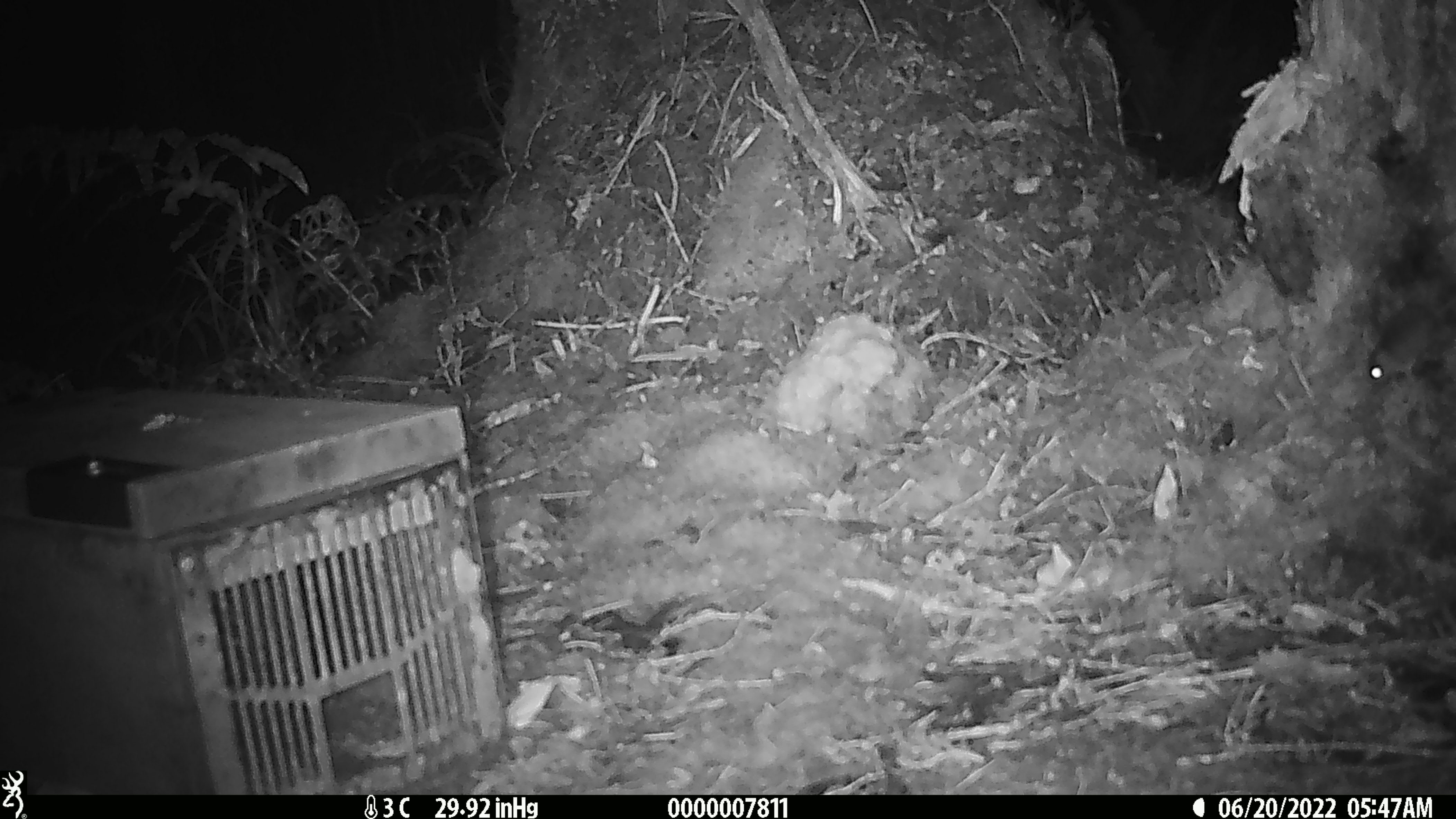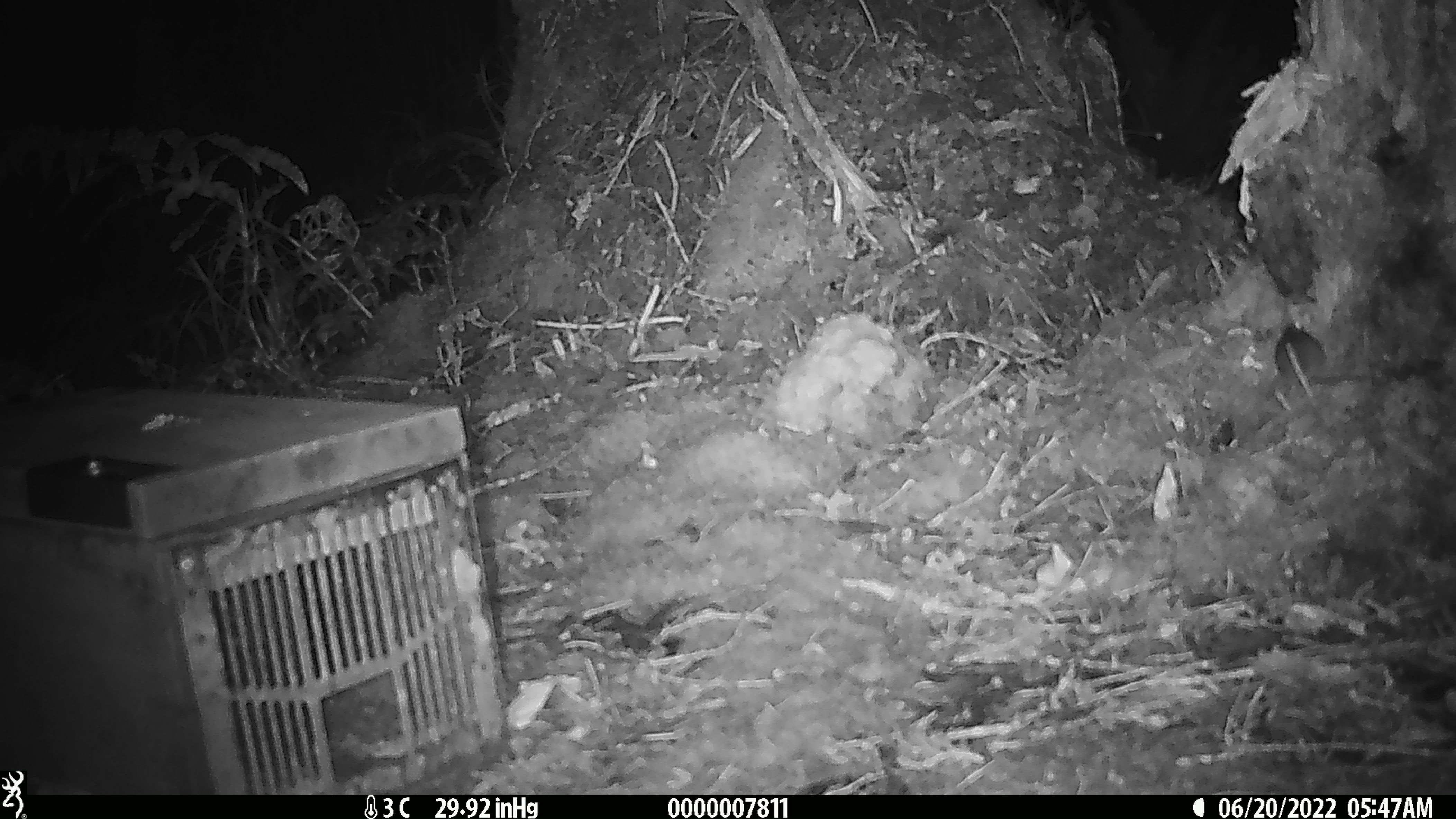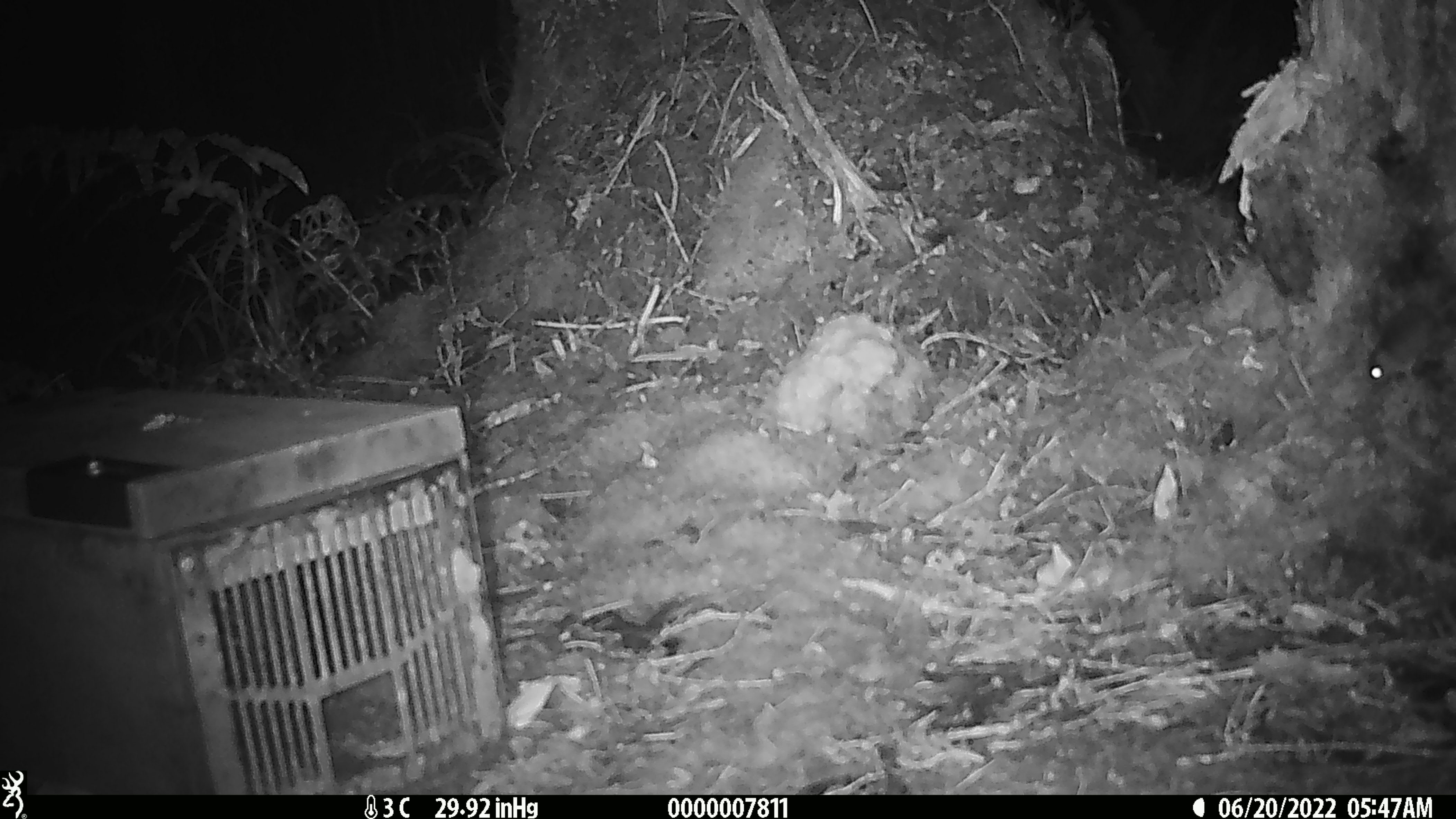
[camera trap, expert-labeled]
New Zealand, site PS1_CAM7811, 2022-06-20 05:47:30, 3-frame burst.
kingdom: Animalia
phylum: Chordata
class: Mammalia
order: Rodentia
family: Muridae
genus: Mus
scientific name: Mus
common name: mouse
Mouse (Mus).